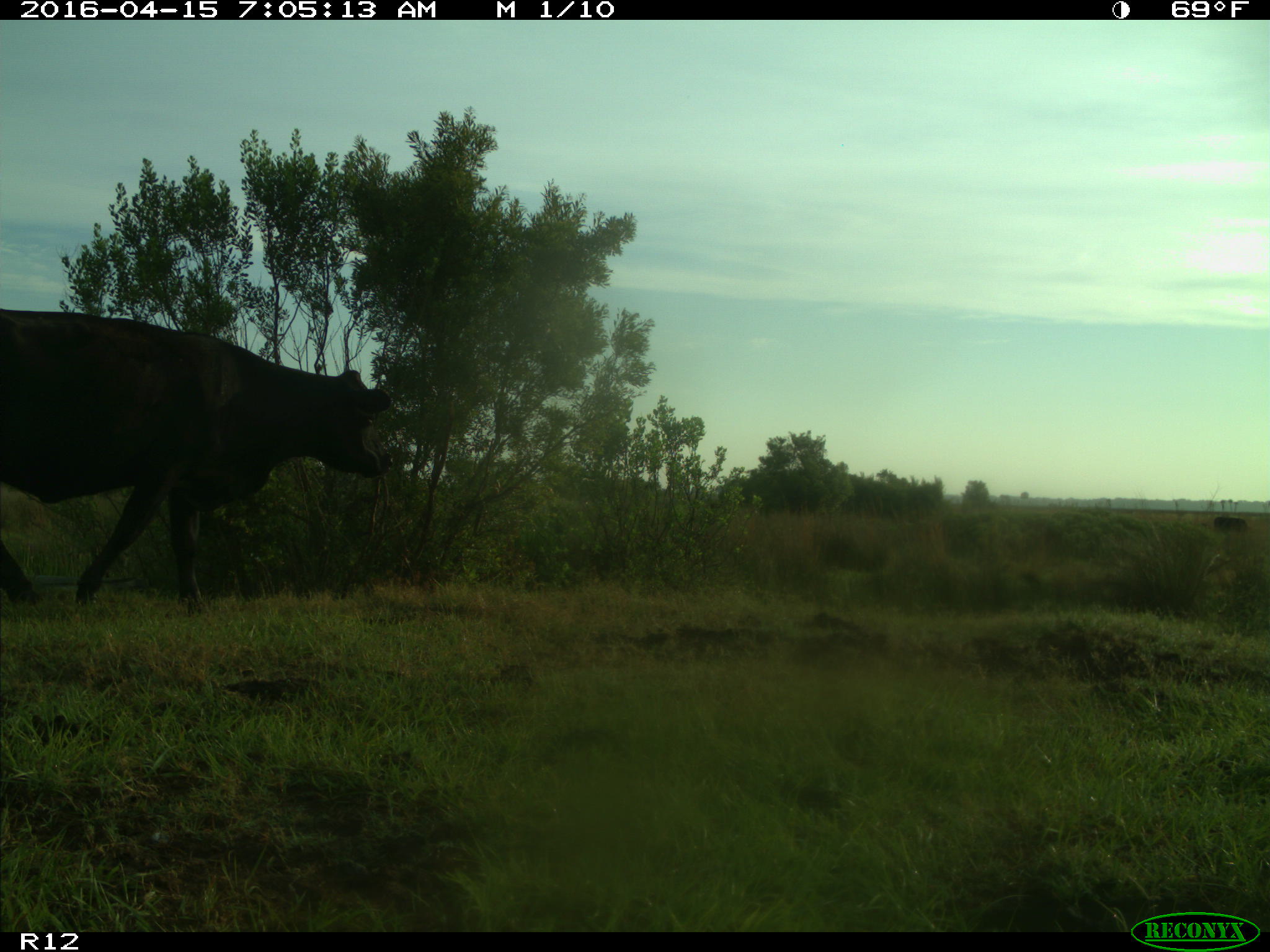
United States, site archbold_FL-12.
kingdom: Animalia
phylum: Chordata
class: Mammalia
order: Artiodactyla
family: Bovidae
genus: Bos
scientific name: Bos taurus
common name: domestic cow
Bos taurus (domestic cow).